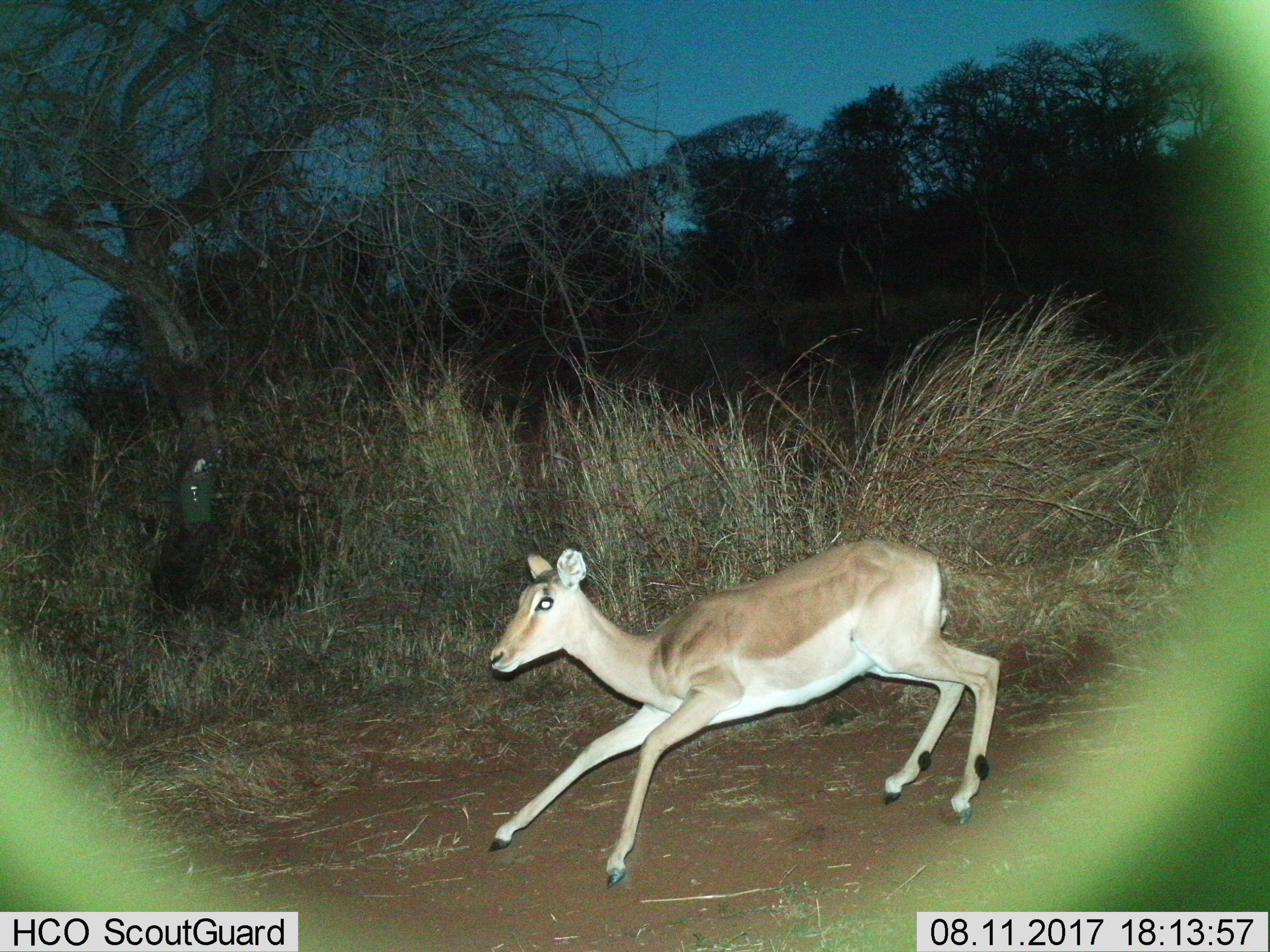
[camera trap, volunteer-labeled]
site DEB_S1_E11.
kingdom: Animalia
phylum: Chordata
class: Mammalia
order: Artiodactyla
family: Bovidae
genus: Aepyceros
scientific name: Aepyceros melampus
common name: impala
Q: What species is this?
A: Impala (Aepyceros melampus).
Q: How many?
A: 1.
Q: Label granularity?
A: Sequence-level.